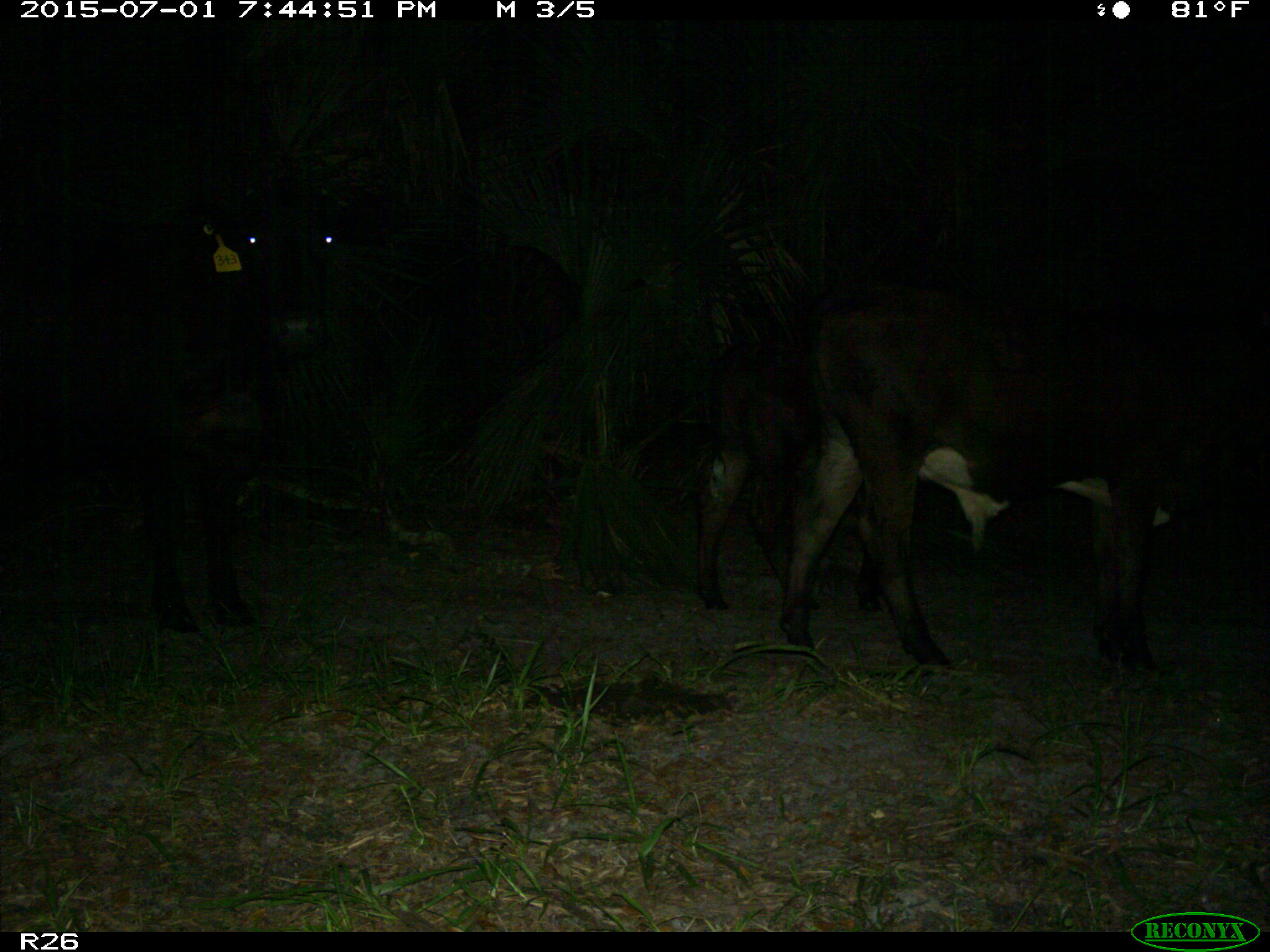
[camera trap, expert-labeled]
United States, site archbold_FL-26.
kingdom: Animalia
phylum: Chordata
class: Mammalia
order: Artiodactyla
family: Bovidae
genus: Bos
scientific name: Bos taurus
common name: domestic cow